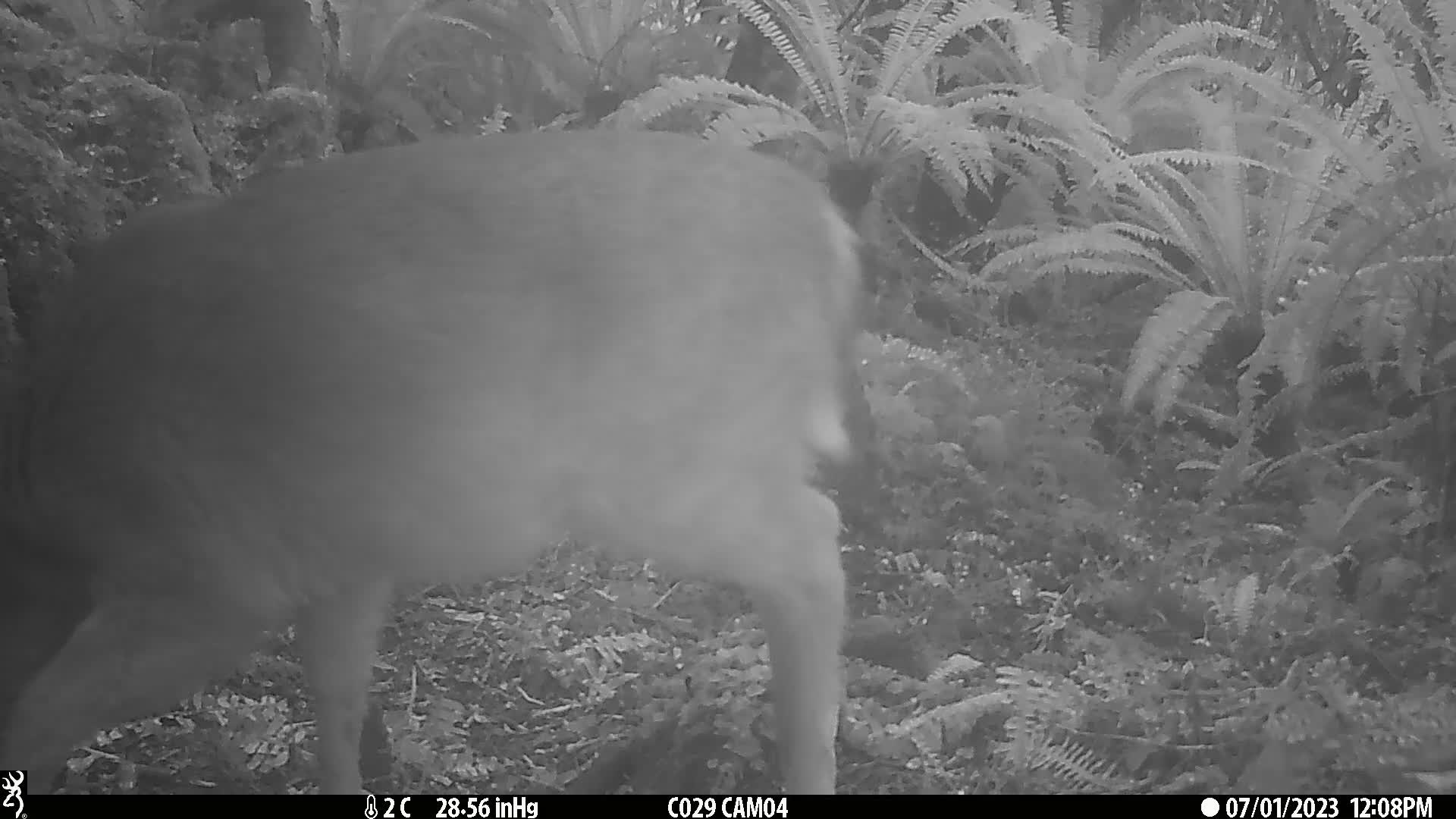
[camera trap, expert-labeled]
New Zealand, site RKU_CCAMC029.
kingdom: Animalia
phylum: Chordata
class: Mammalia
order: Artiodactyla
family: Cervidae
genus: Odocoileus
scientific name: Odocoileus virginianus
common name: white-tailed deer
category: white tailed deer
White tailed deer (white-tailed deer) (Odocoileus virginianus).